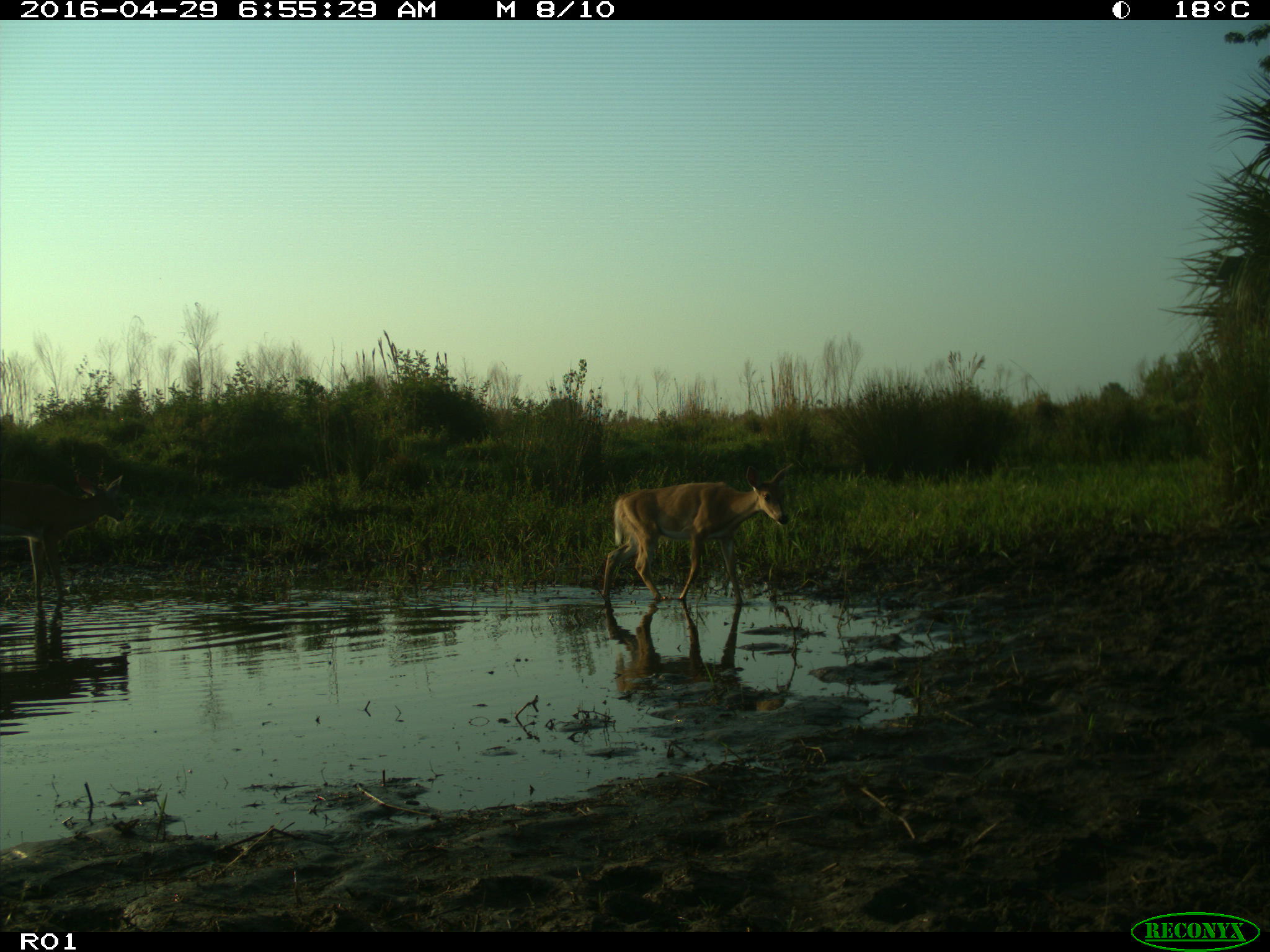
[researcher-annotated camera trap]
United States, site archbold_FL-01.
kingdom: Animalia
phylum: Chordata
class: Mammalia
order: Artiodactyla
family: Cervidae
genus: Odocoileus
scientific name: Odocoileus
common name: deer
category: unidentified deer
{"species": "unidentified deer (deer) (Odocoileus)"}